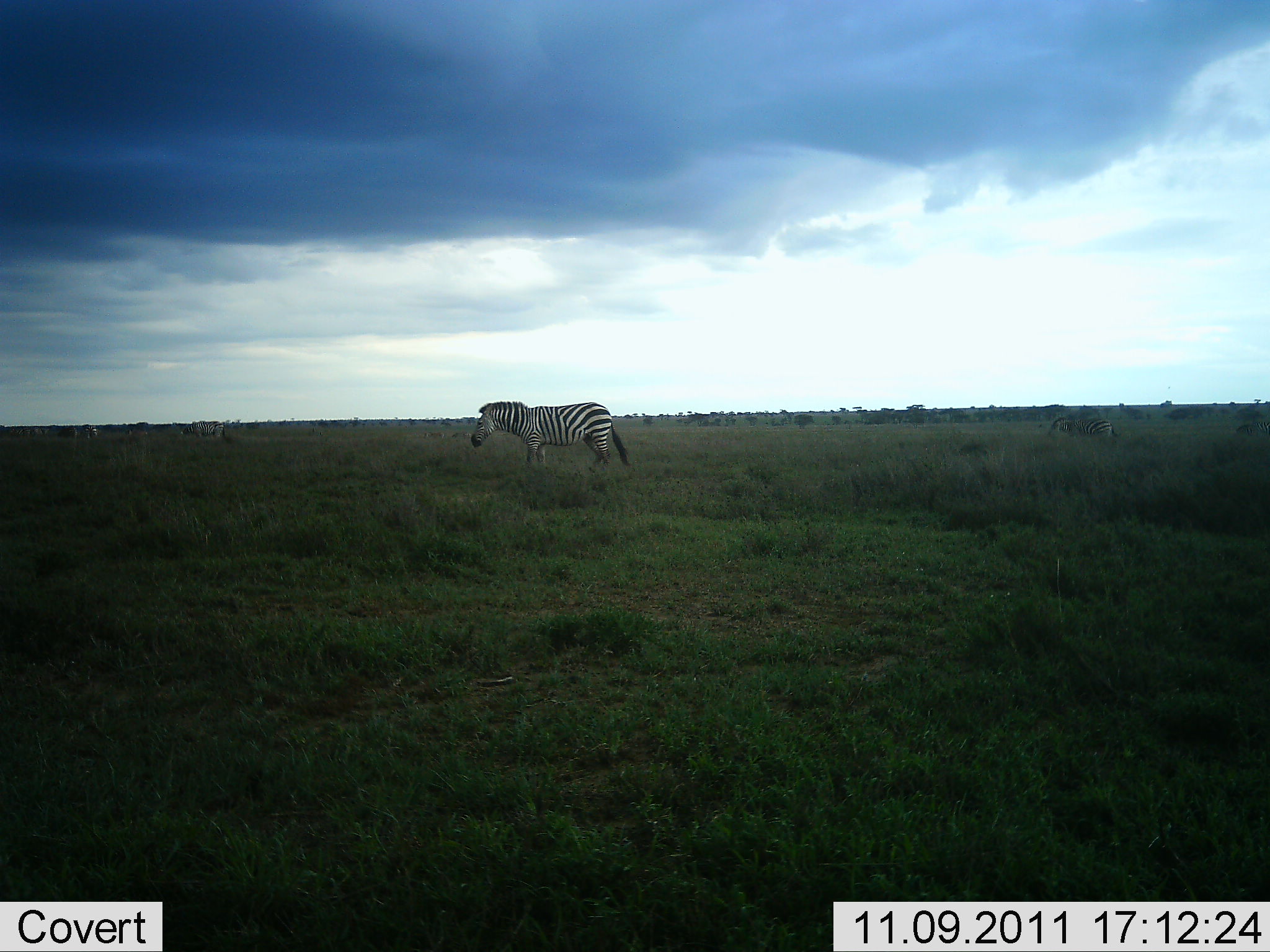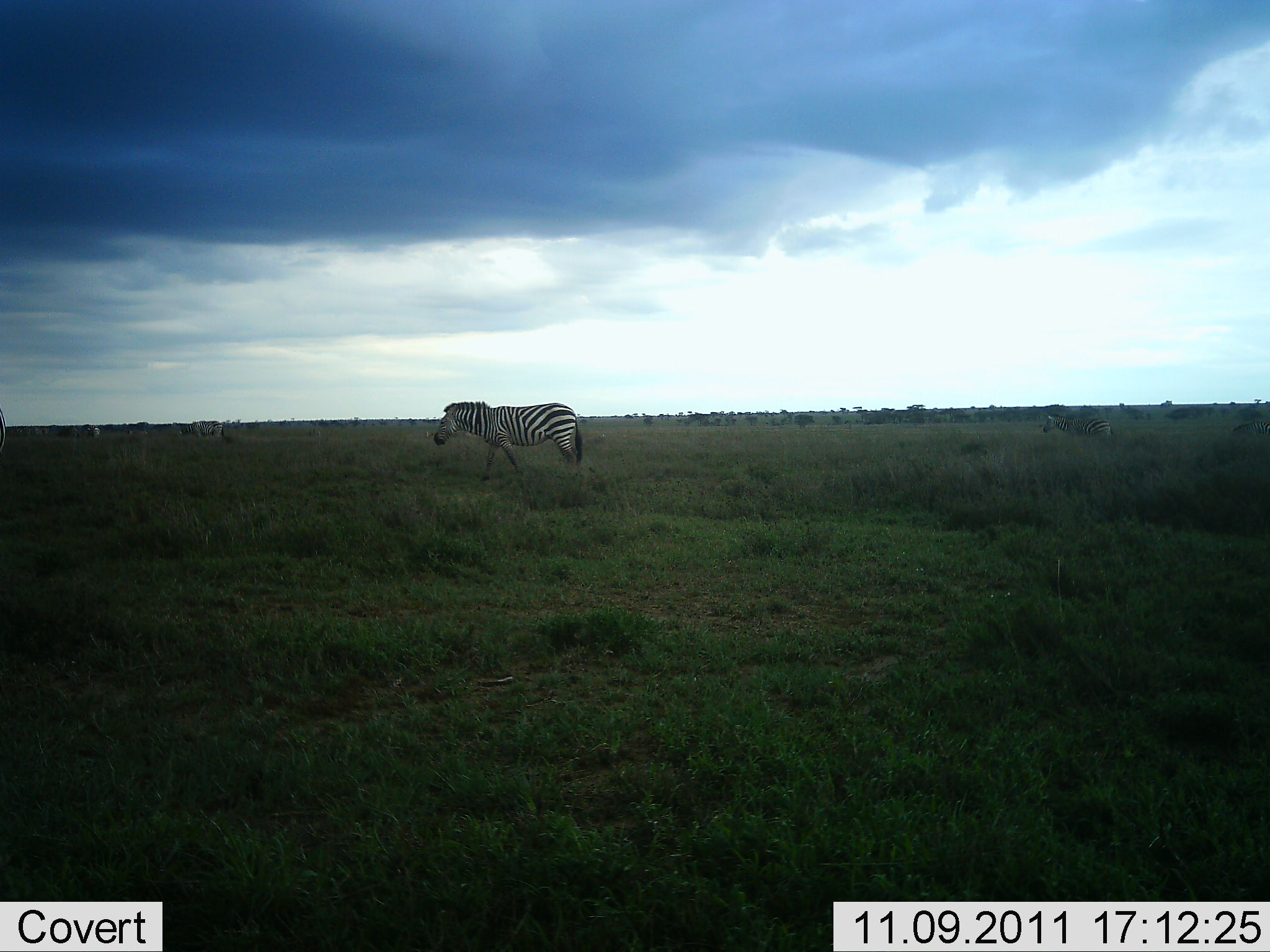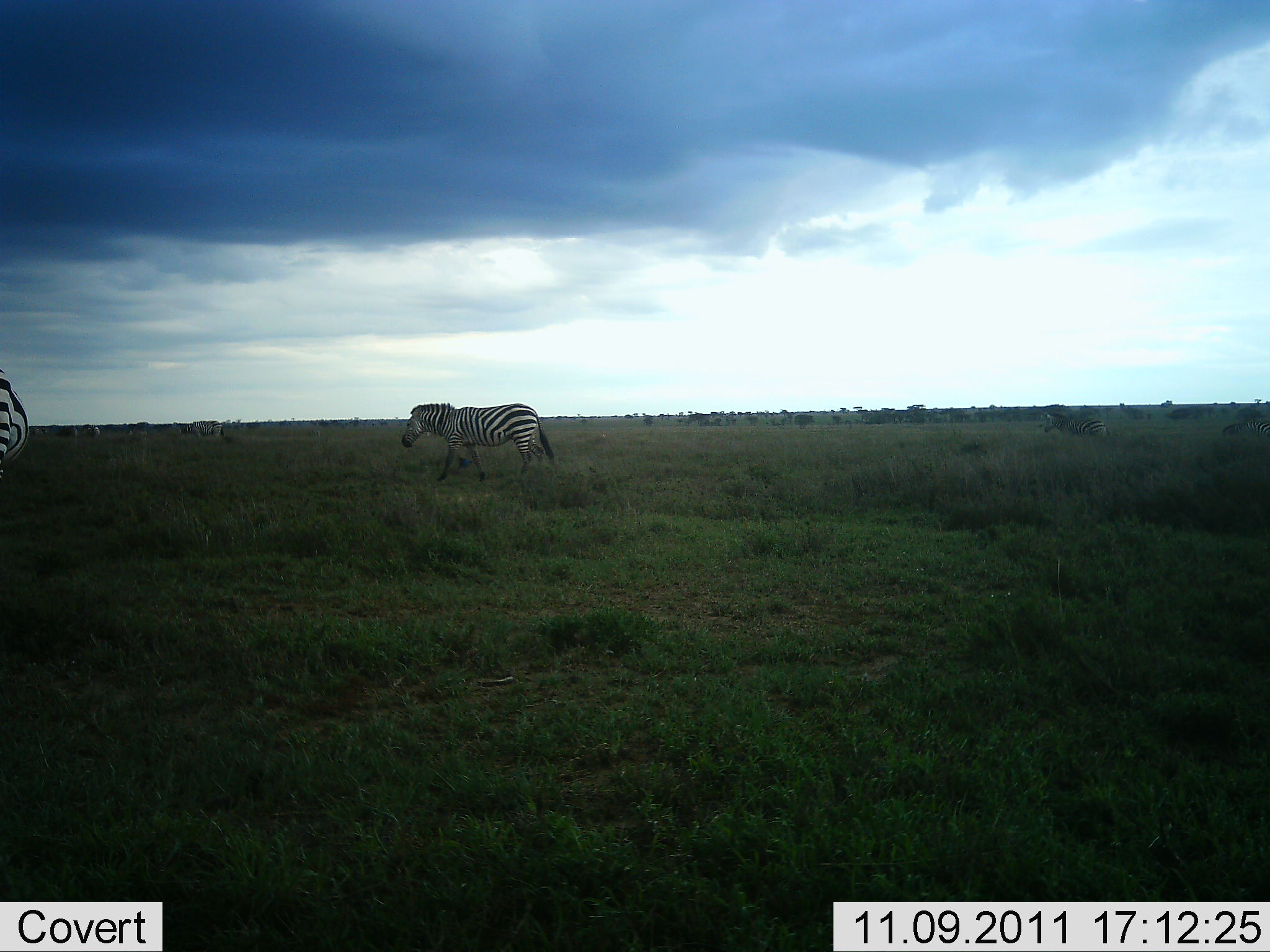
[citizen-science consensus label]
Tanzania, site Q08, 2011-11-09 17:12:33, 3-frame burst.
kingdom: Animalia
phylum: Chordata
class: Mammalia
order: Perissodactyla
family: Equidae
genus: Equus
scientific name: Equus quagga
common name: plains zebra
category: zebra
Zebra (plains zebra) (Equus quagga), count 3. Behavior (volunteer vote fractions): standing 31%, resting 0%, moving 81%, interacting 0%. Young present (vote fraction): 0%. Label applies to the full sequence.